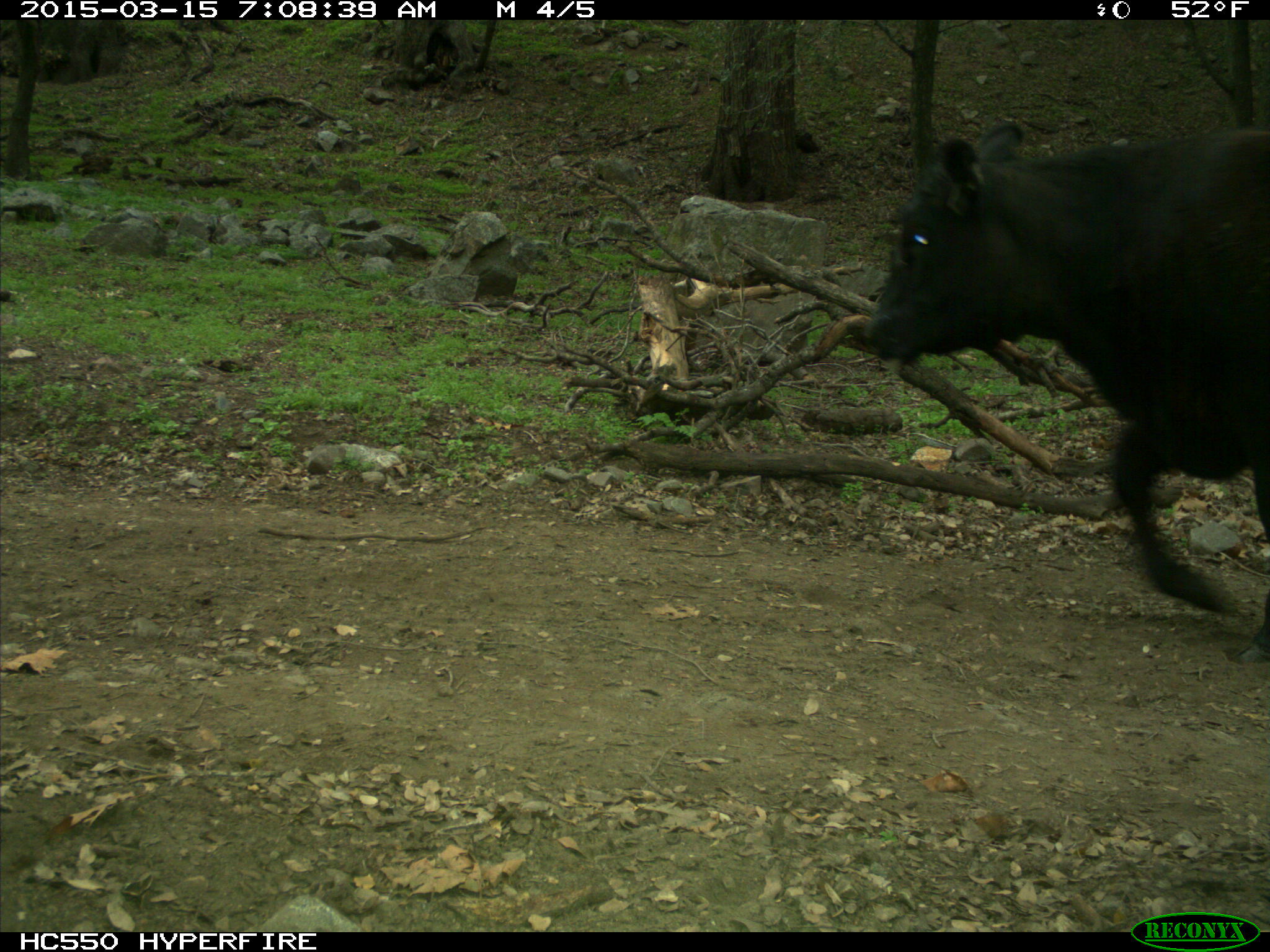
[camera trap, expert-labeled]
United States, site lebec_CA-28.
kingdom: Animalia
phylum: Chordata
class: Mammalia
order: Artiodactyla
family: Bovidae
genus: Bos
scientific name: Bos taurus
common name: domestic cow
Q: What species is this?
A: Bos taurus (domestic cow).